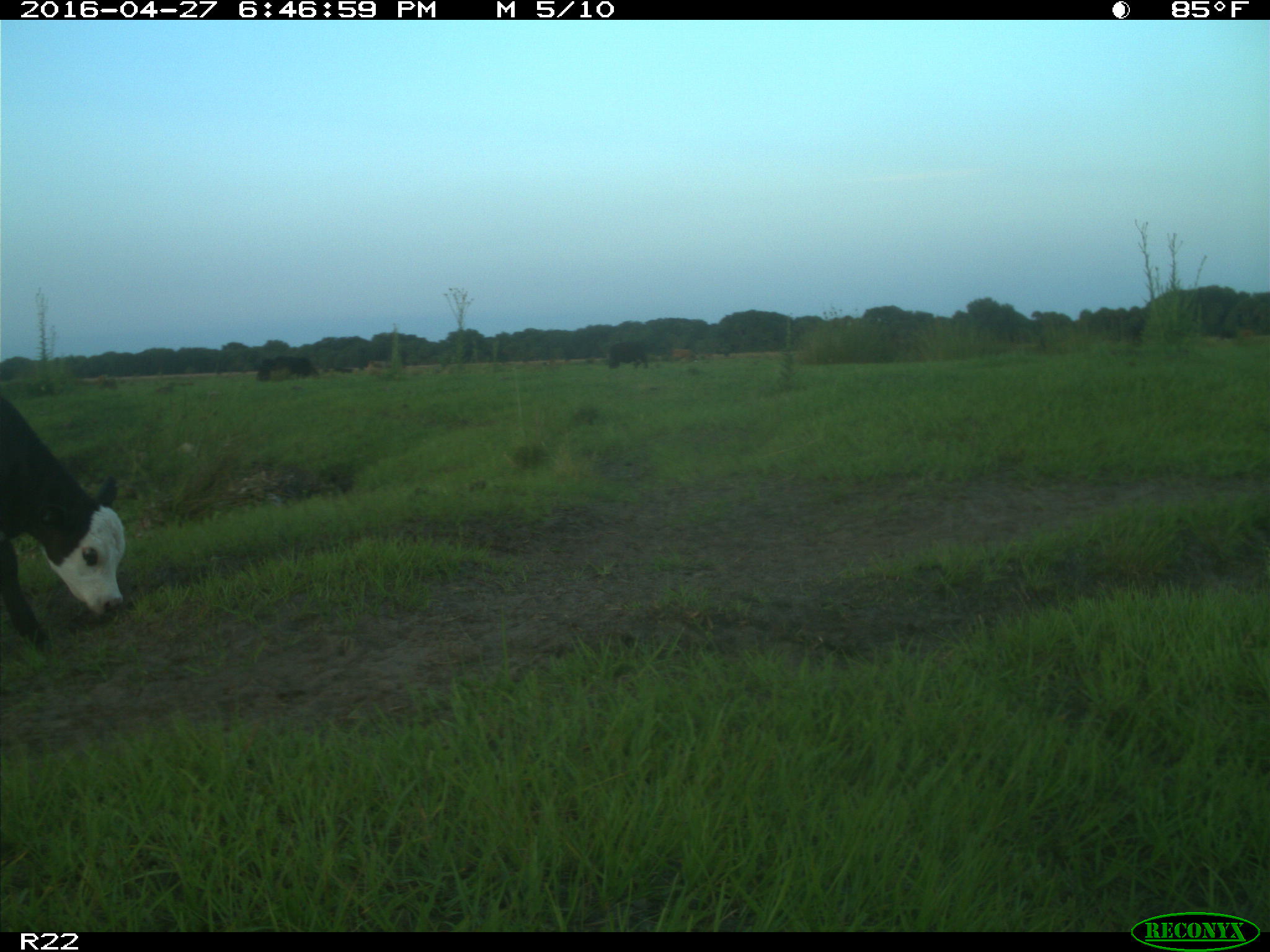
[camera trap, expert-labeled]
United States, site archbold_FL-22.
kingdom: Animalia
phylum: Chordata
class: Mammalia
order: Artiodactyla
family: Bovidae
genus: Bos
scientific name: Bos taurus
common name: domestic cow